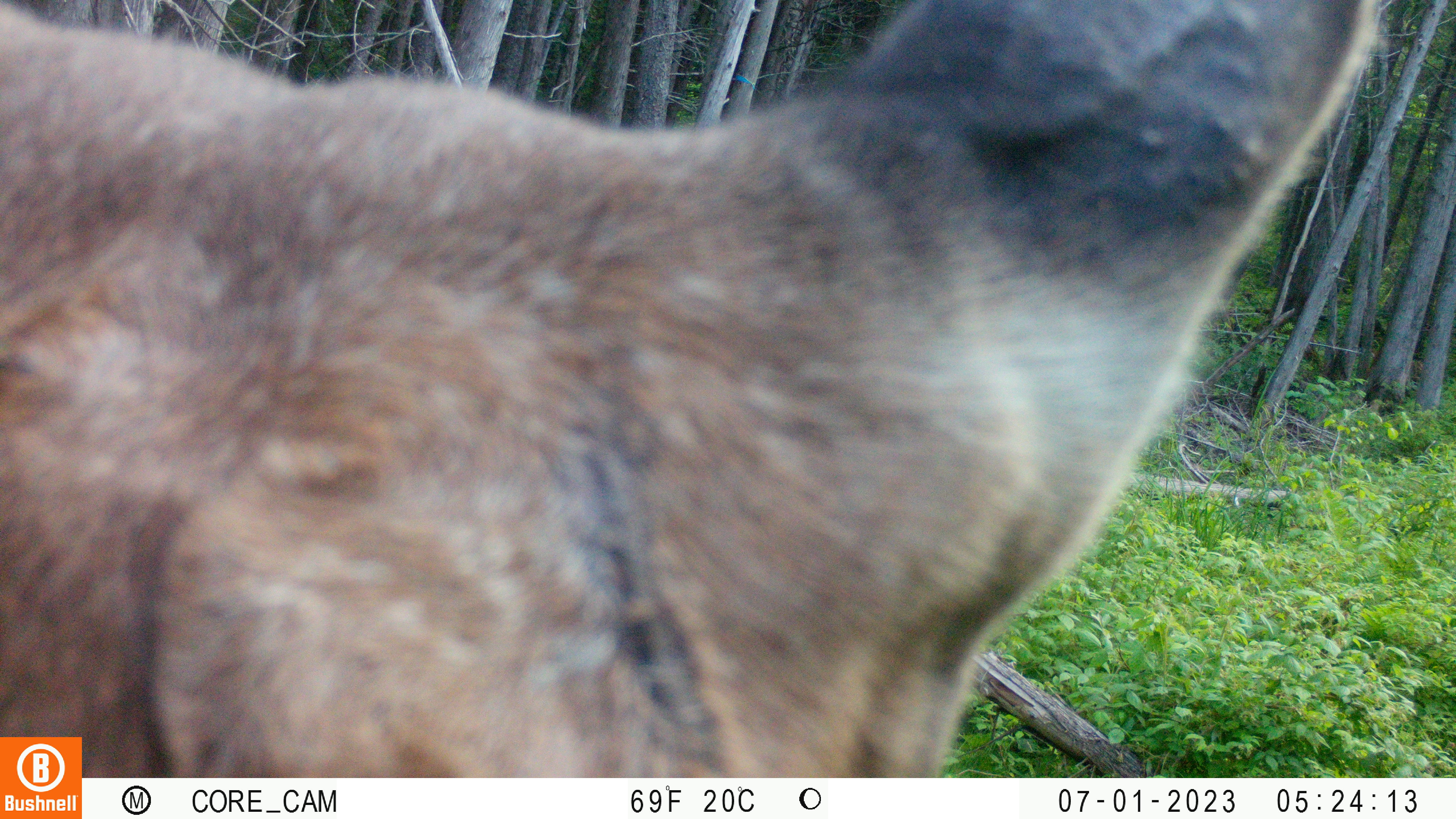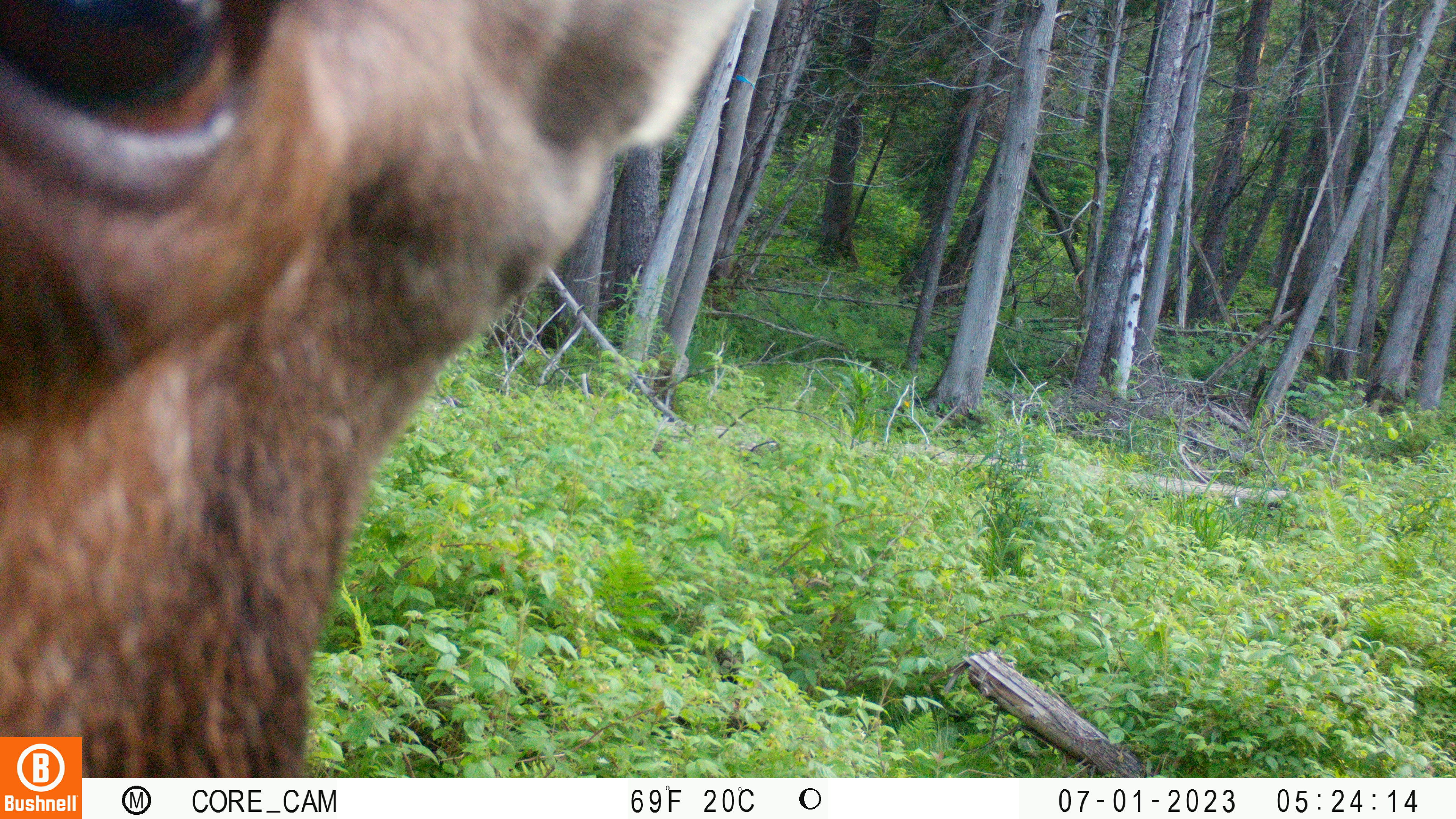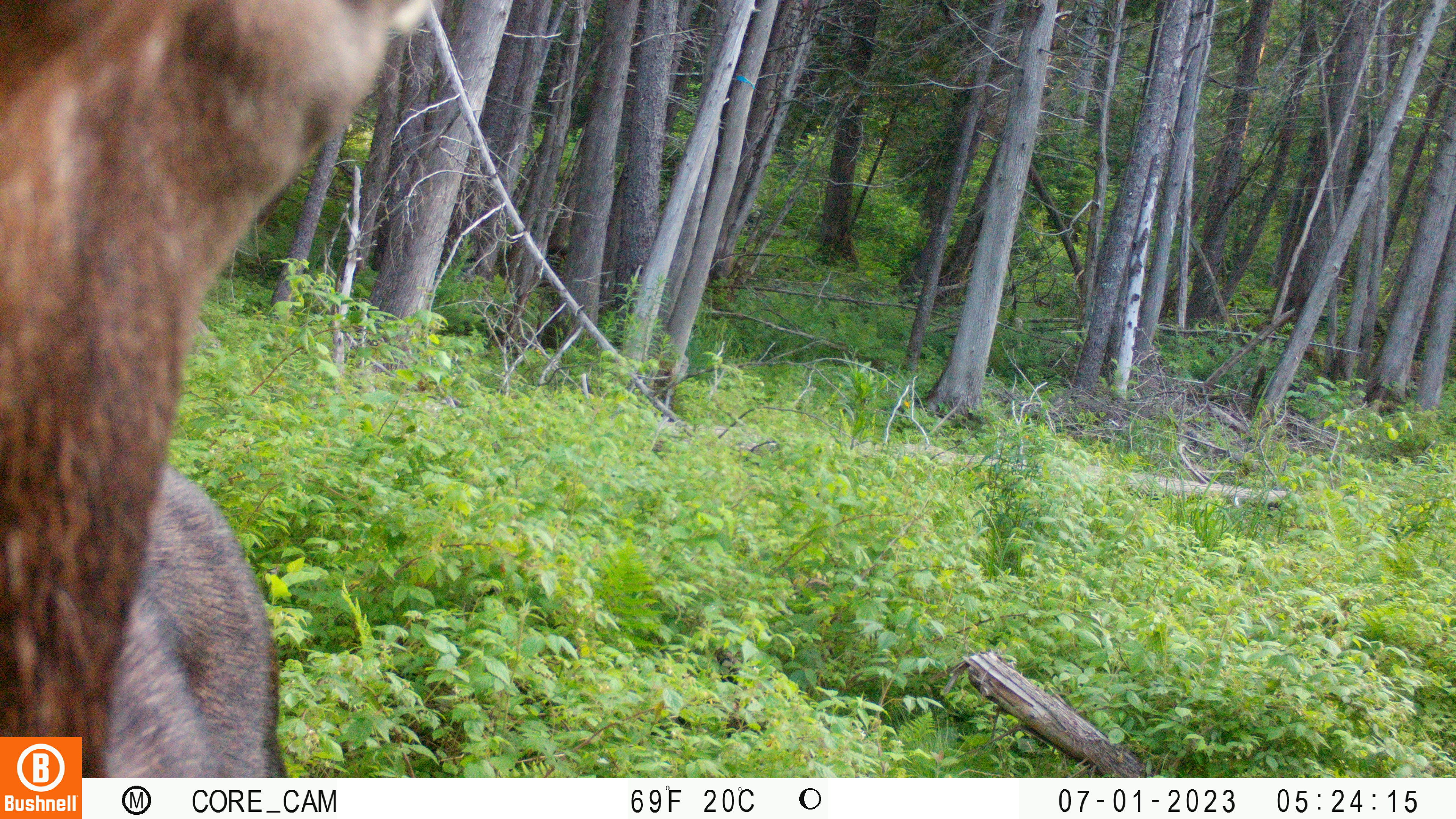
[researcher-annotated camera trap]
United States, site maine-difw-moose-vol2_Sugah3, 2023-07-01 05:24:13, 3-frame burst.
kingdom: Animalia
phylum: Chordata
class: Mammalia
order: Artiodactyla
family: Cervidae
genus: Alces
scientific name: Alces alces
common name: moose